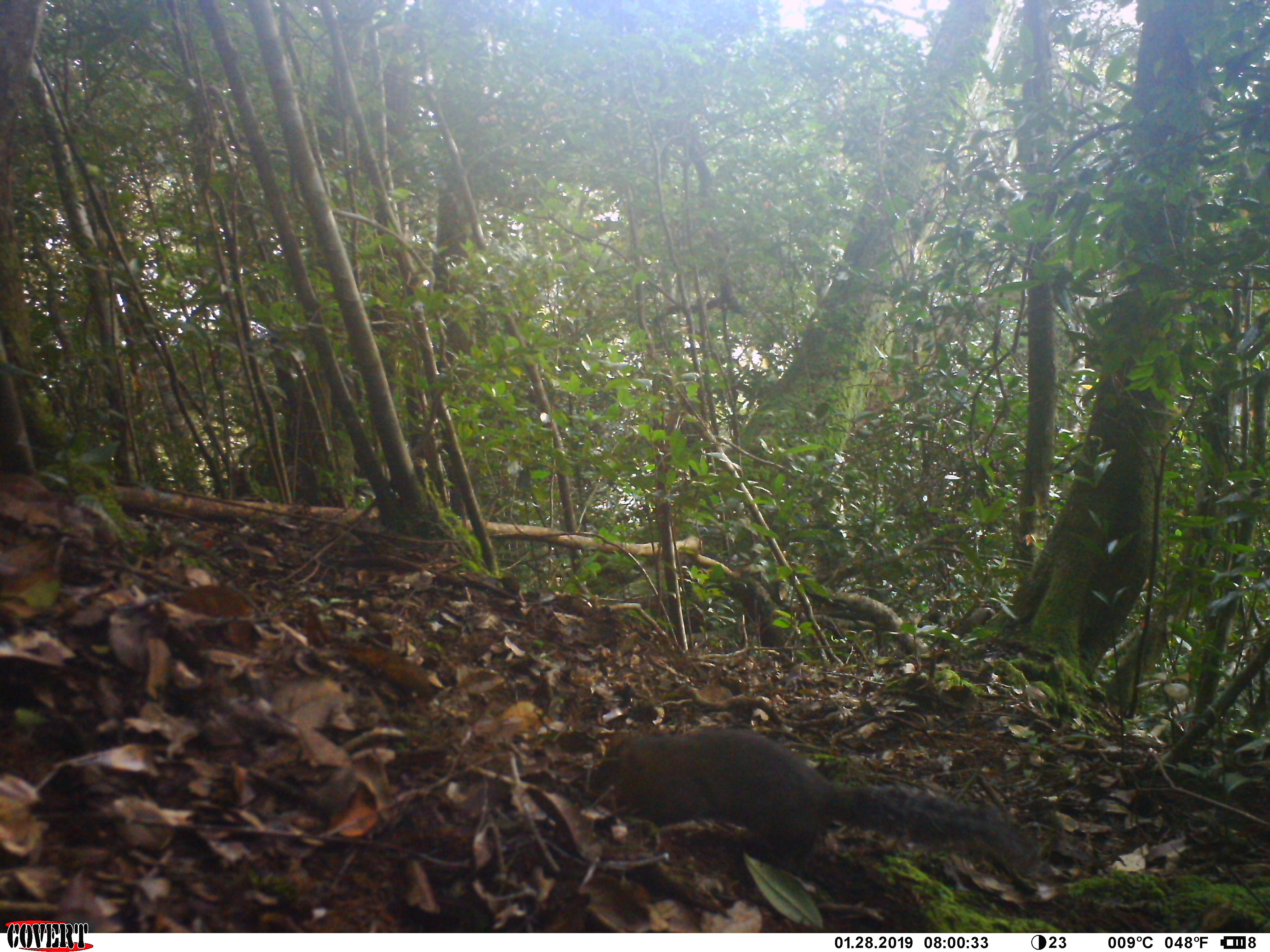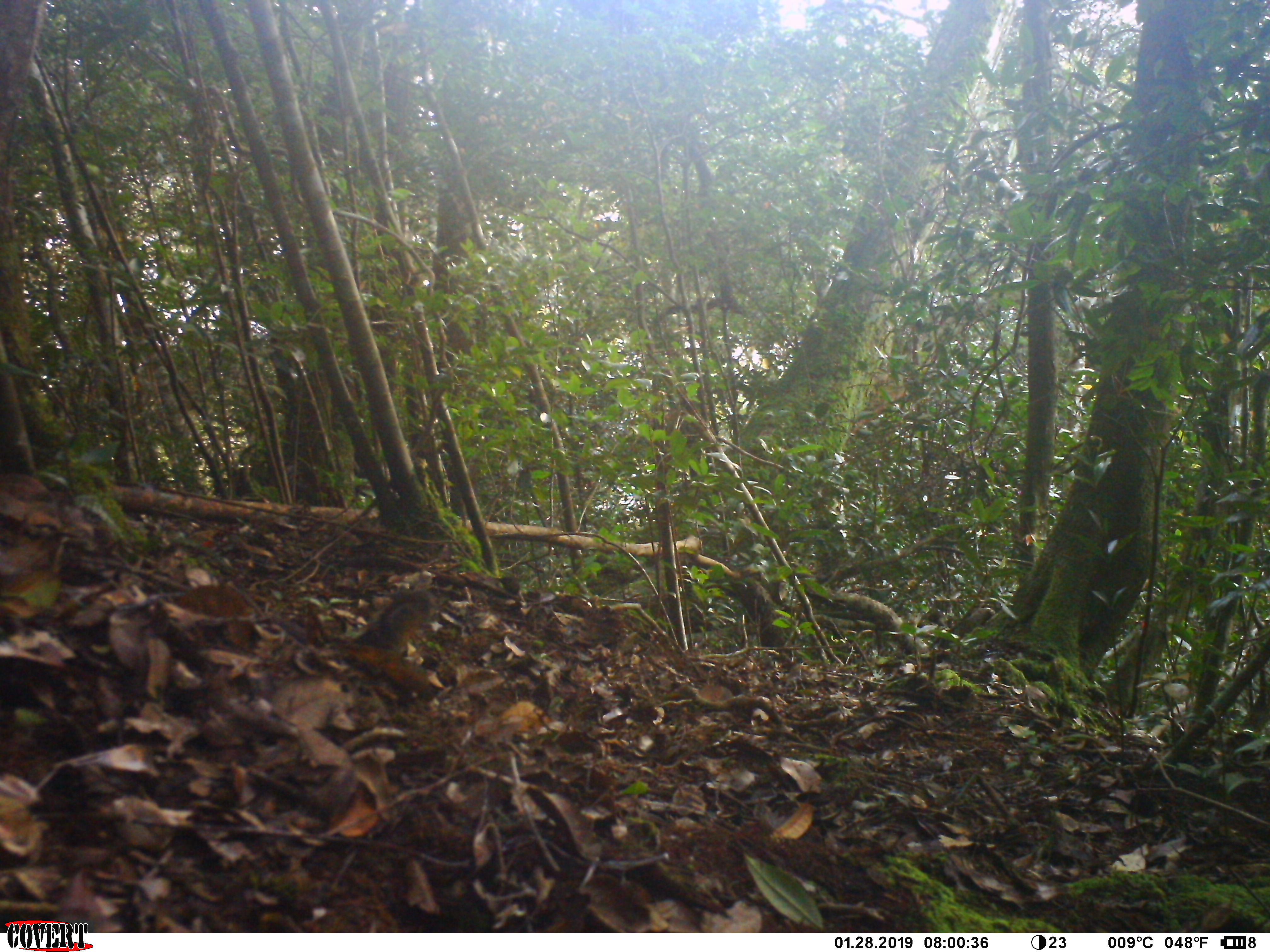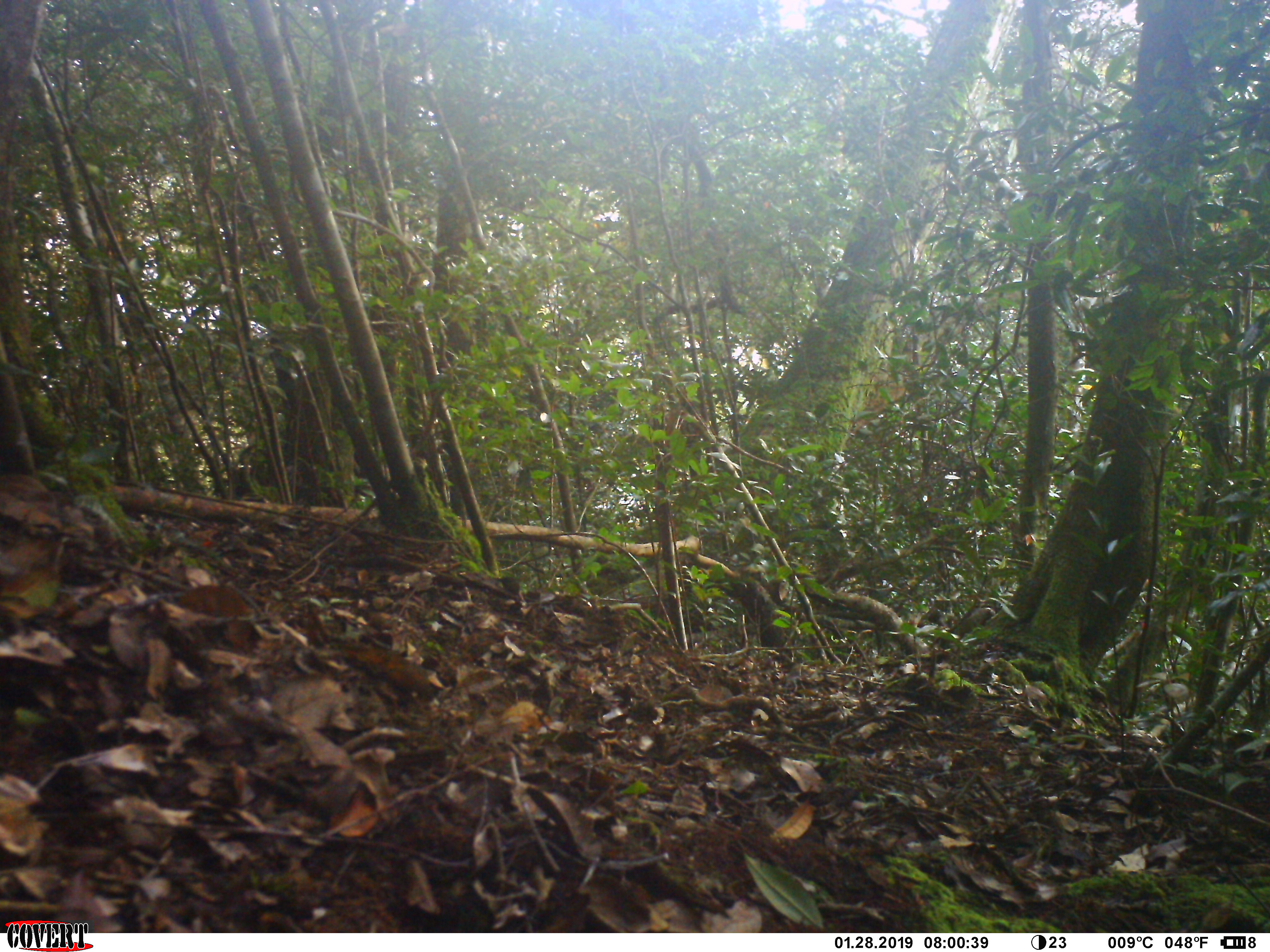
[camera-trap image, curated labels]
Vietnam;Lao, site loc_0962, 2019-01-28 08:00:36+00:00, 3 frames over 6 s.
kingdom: Animalia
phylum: Chordata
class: Mammalia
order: Rodentia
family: Sciuridae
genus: Dremomys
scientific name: Dremomys rufigenis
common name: red-cheeked squirrel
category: red cheeked squirrel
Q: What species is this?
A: Red cheeked squirrel (red-cheeked squirrel) (Dremomys rufigenis).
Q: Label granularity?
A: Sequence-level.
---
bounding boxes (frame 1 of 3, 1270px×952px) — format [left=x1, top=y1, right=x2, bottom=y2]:
red cheeked squirrel: [left=588, top=726, right=1046, bottom=888]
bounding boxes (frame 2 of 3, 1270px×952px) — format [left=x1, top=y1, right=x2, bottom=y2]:
red cheeked squirrel: [left=347, top=585, right=440, bottom=656]